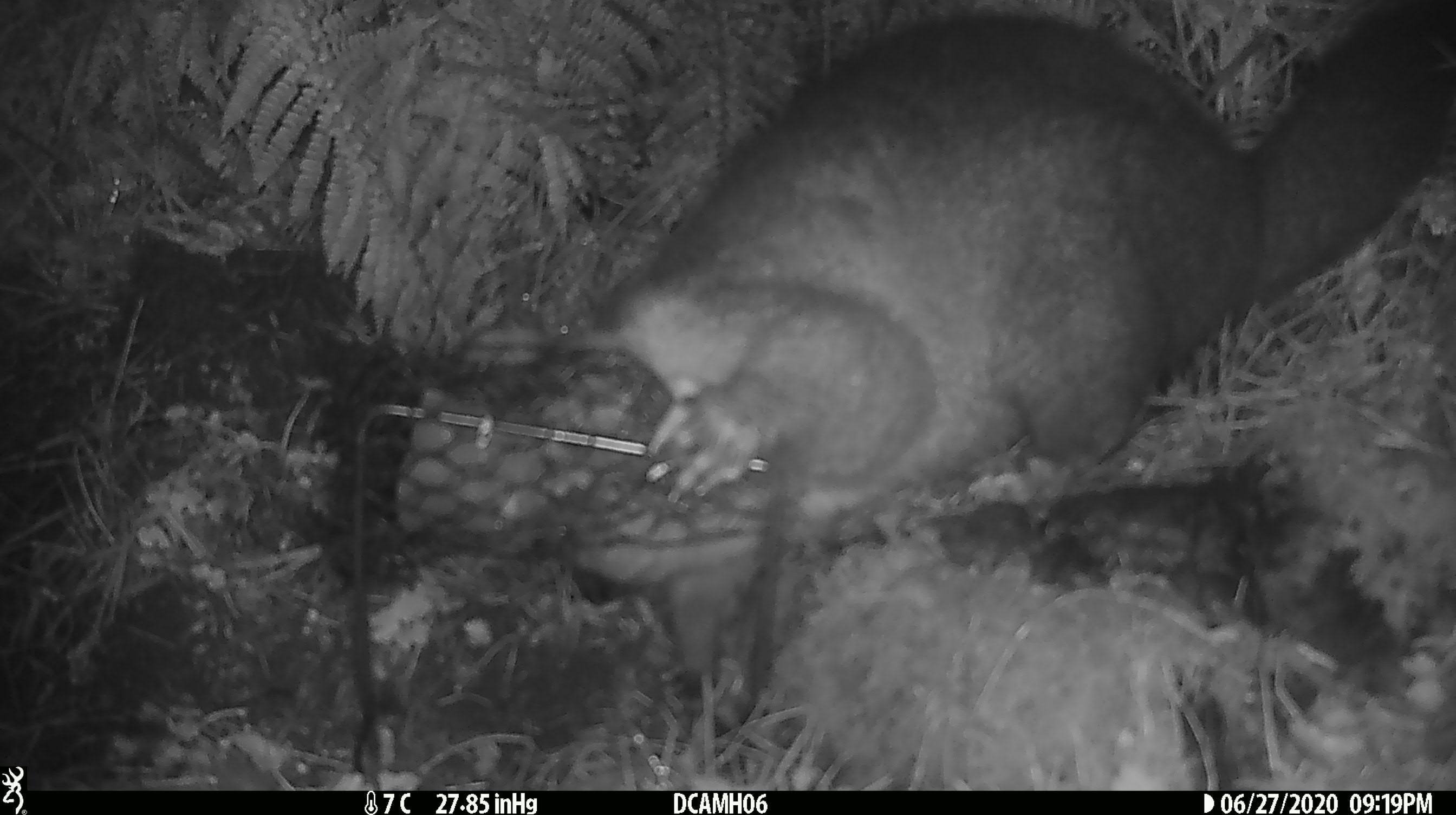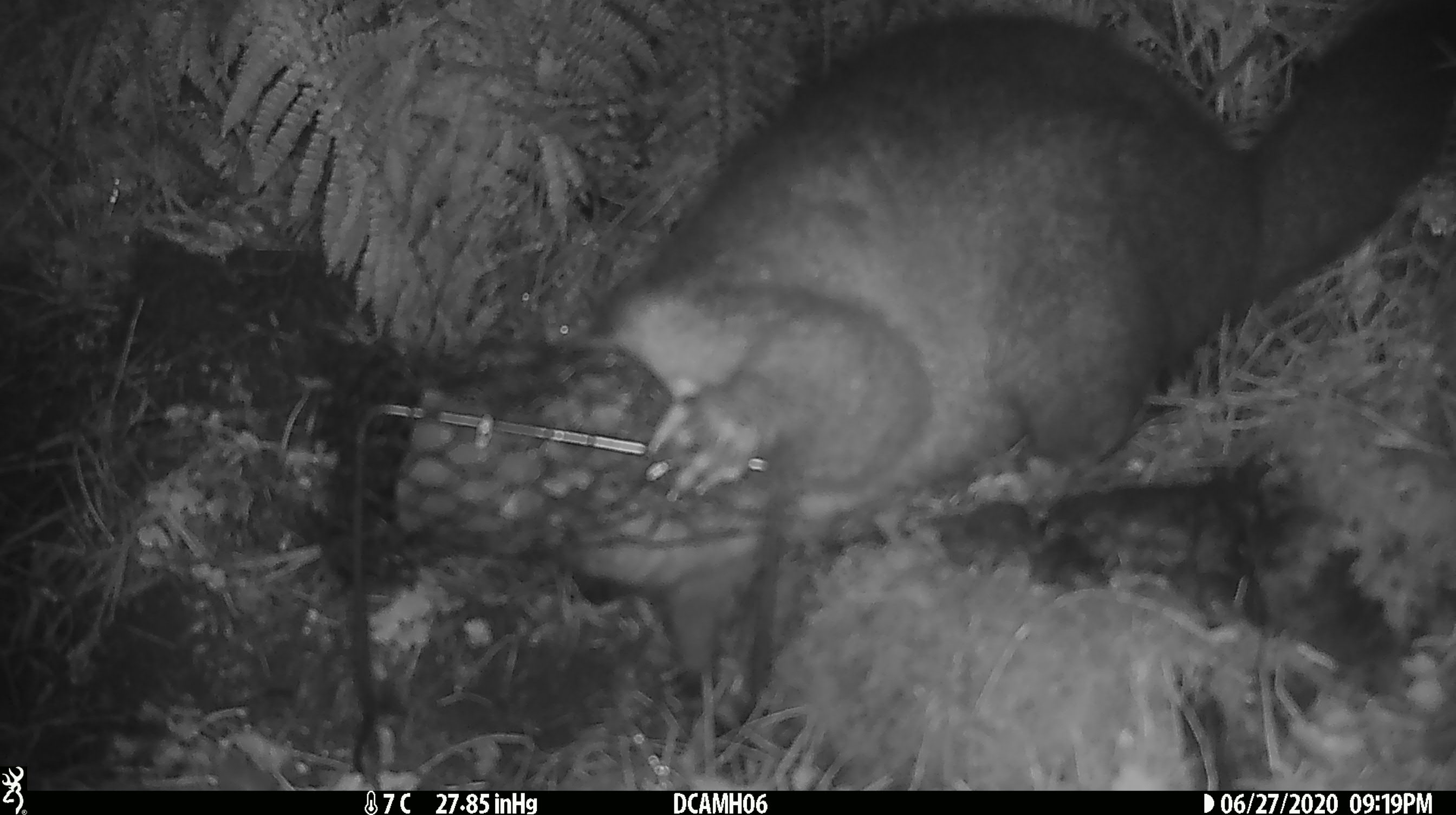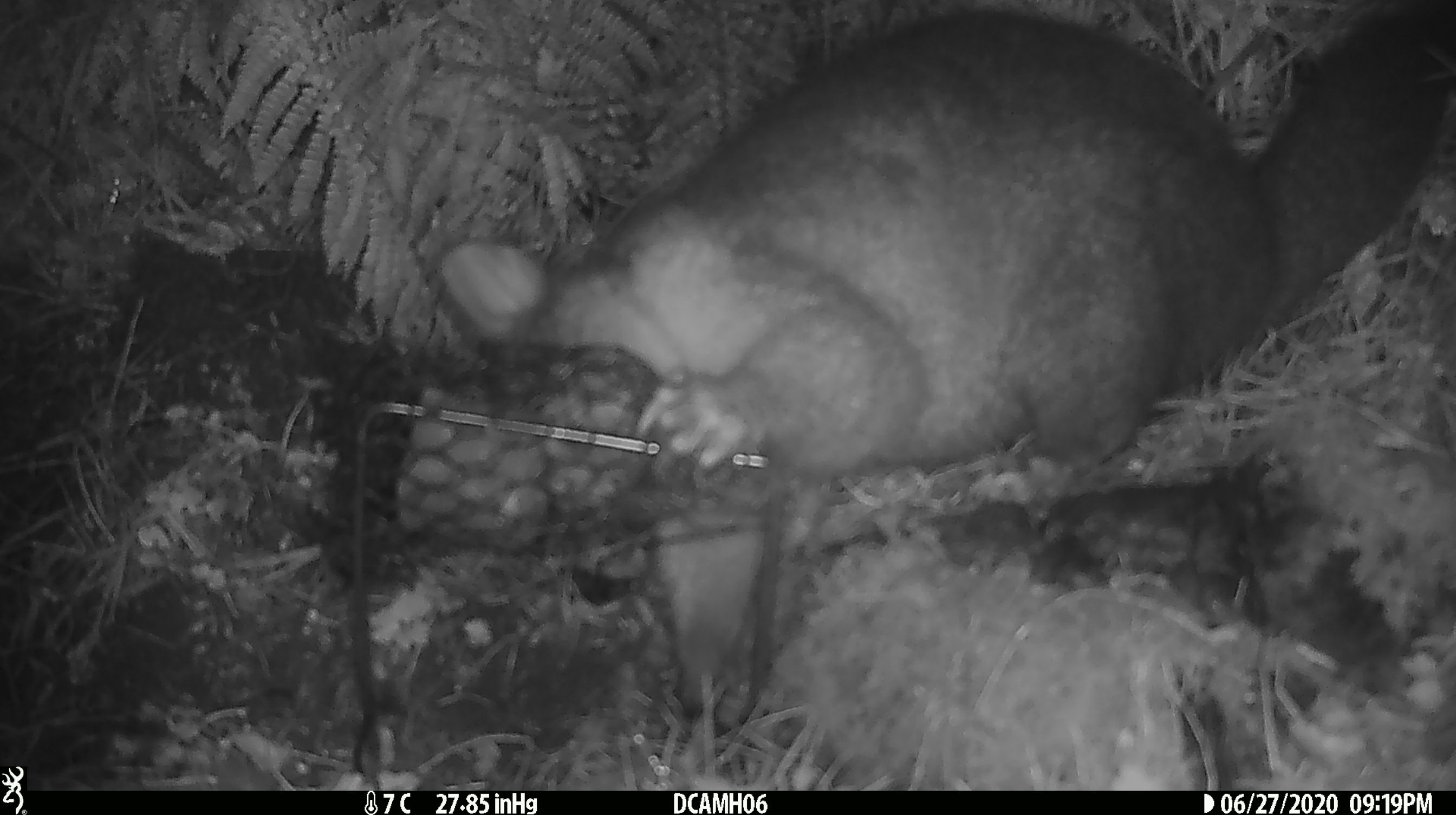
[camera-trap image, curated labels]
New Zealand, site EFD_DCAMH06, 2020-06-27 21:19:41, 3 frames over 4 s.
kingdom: Animalia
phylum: Chordata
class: Mammalia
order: Diprotodontia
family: Phalangeridae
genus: Trichosurus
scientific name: Trichosurus vulpecula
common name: common brushtail possum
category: possum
Possum (common brushtail possum) (Trichosurus vulpecula).